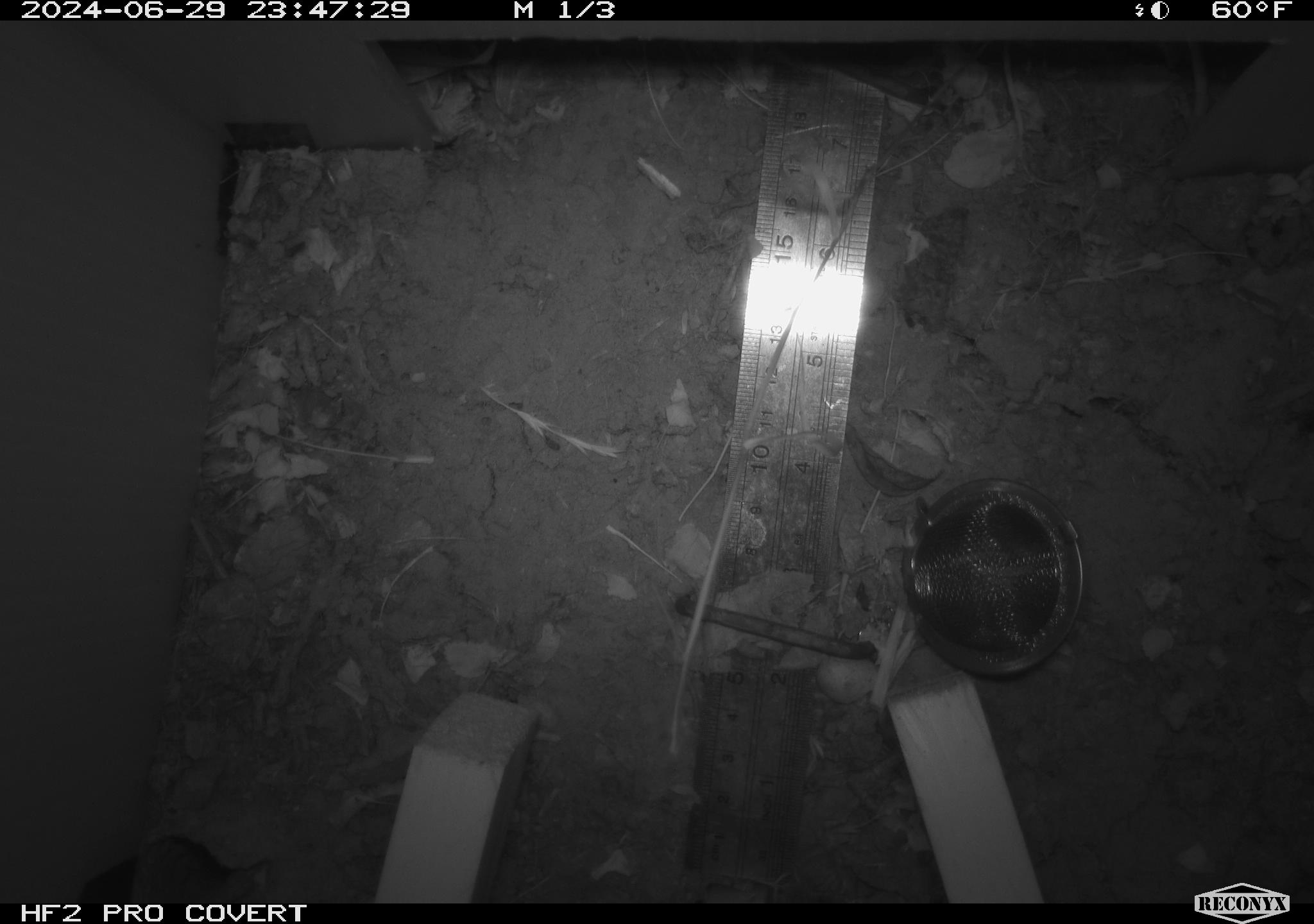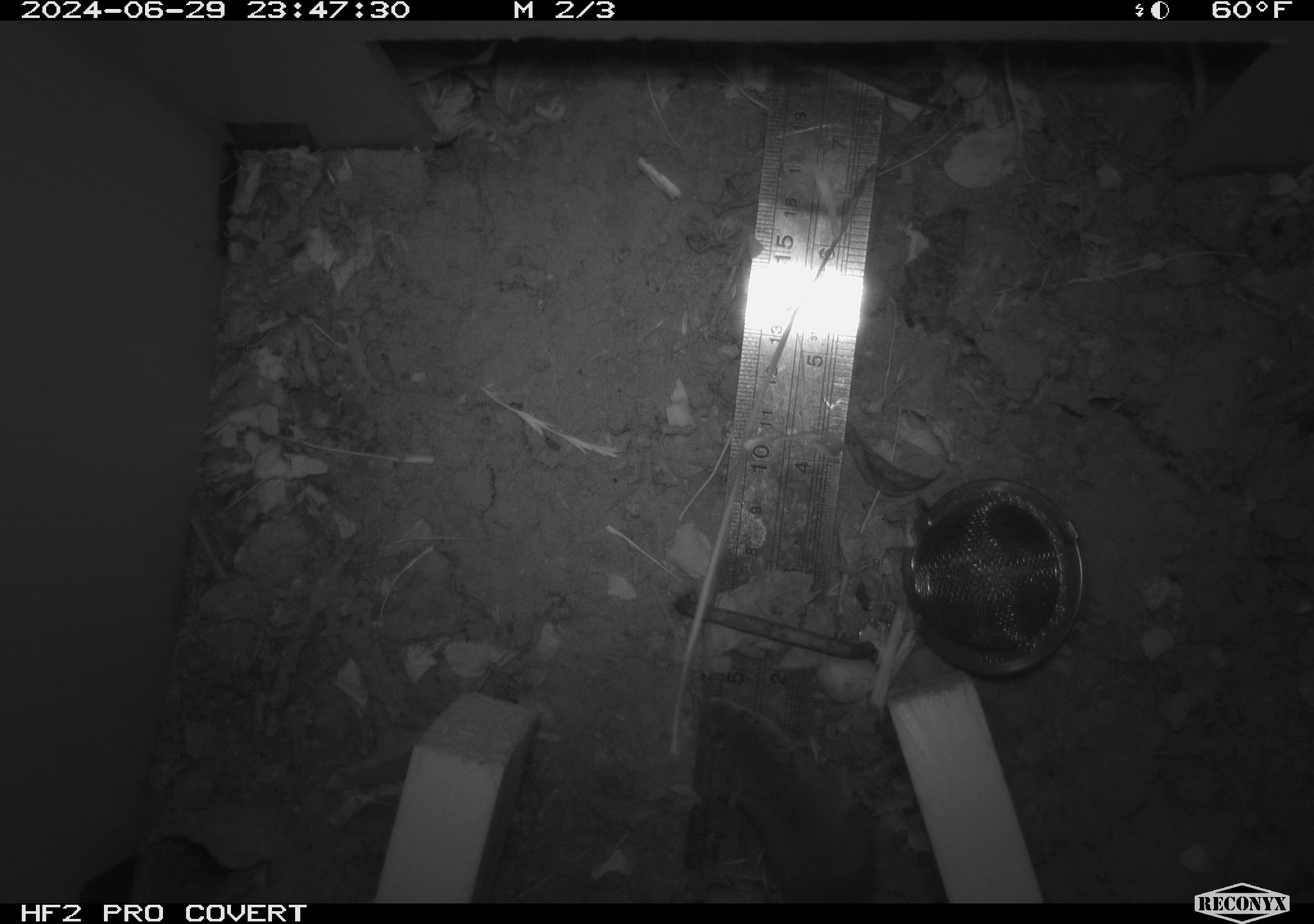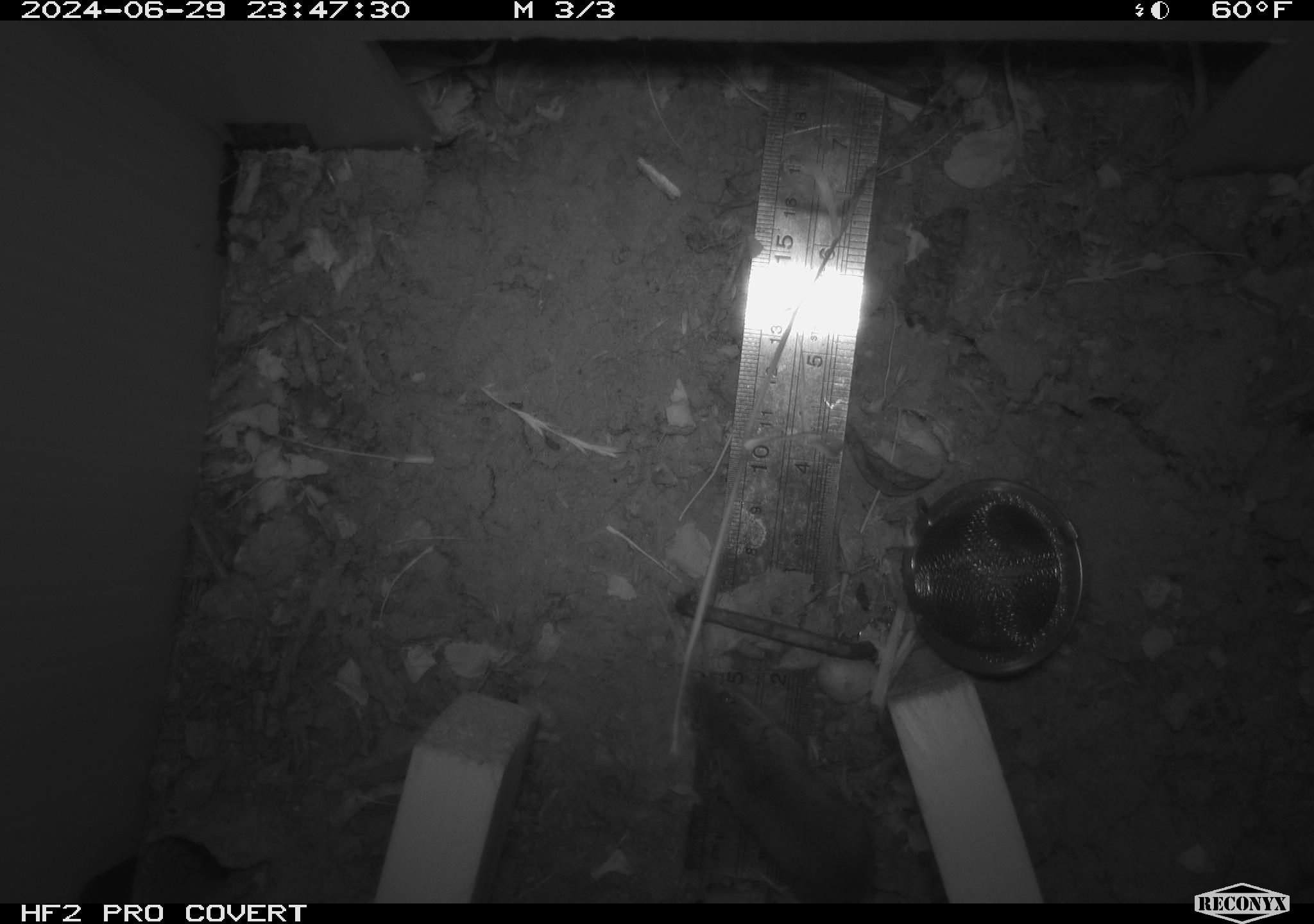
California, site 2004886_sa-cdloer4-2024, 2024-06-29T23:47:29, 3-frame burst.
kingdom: Animalia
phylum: Chordata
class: Mammalia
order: Rodentia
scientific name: Rodentia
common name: rodent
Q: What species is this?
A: Rodent (Rodentia).